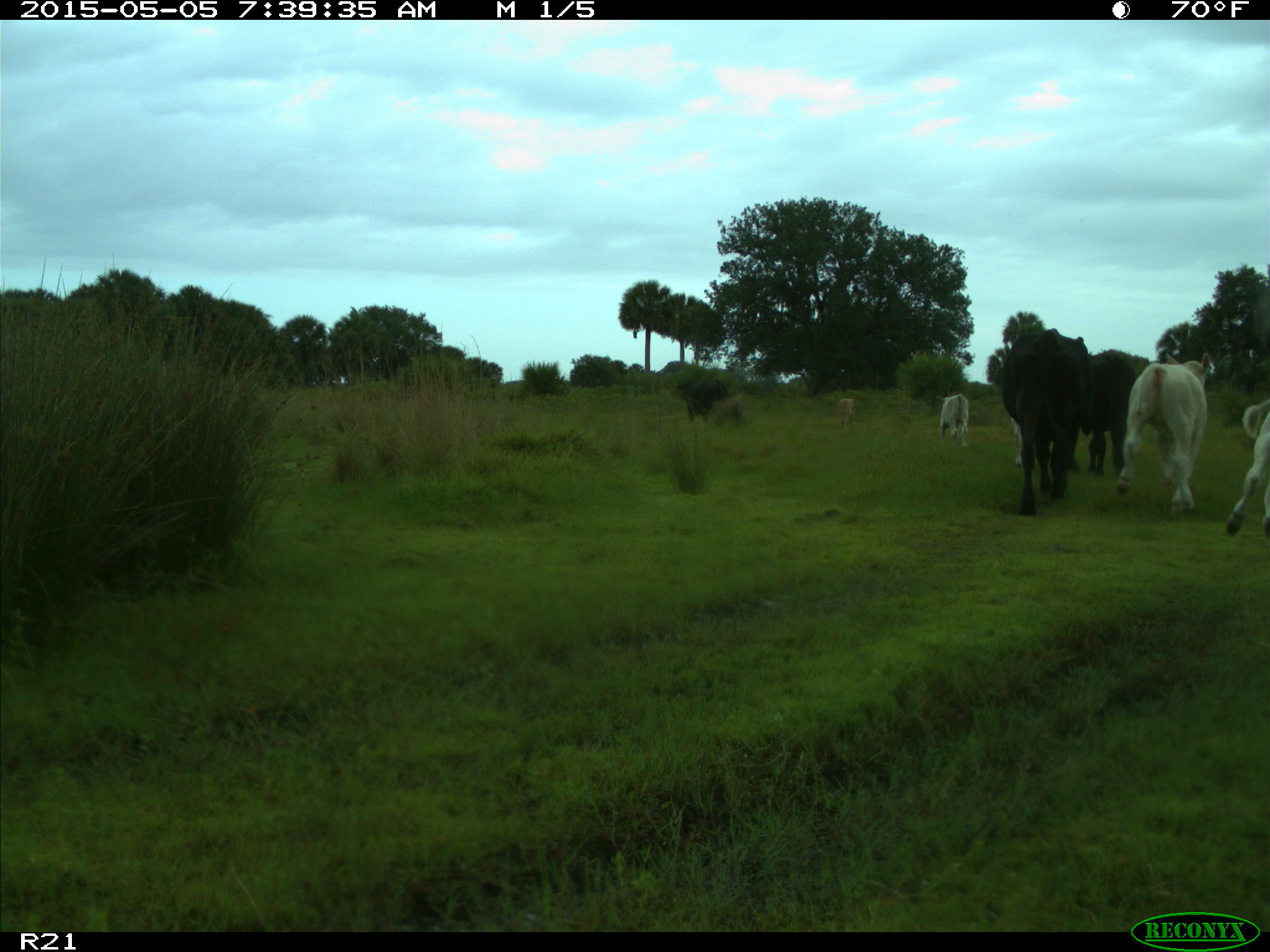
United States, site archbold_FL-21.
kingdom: Animalia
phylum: Chordata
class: Mammalia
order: Artiodactyla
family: Bovidae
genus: Bos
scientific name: Bos taurus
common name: domestic cow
Bos taurus (domestic cow).